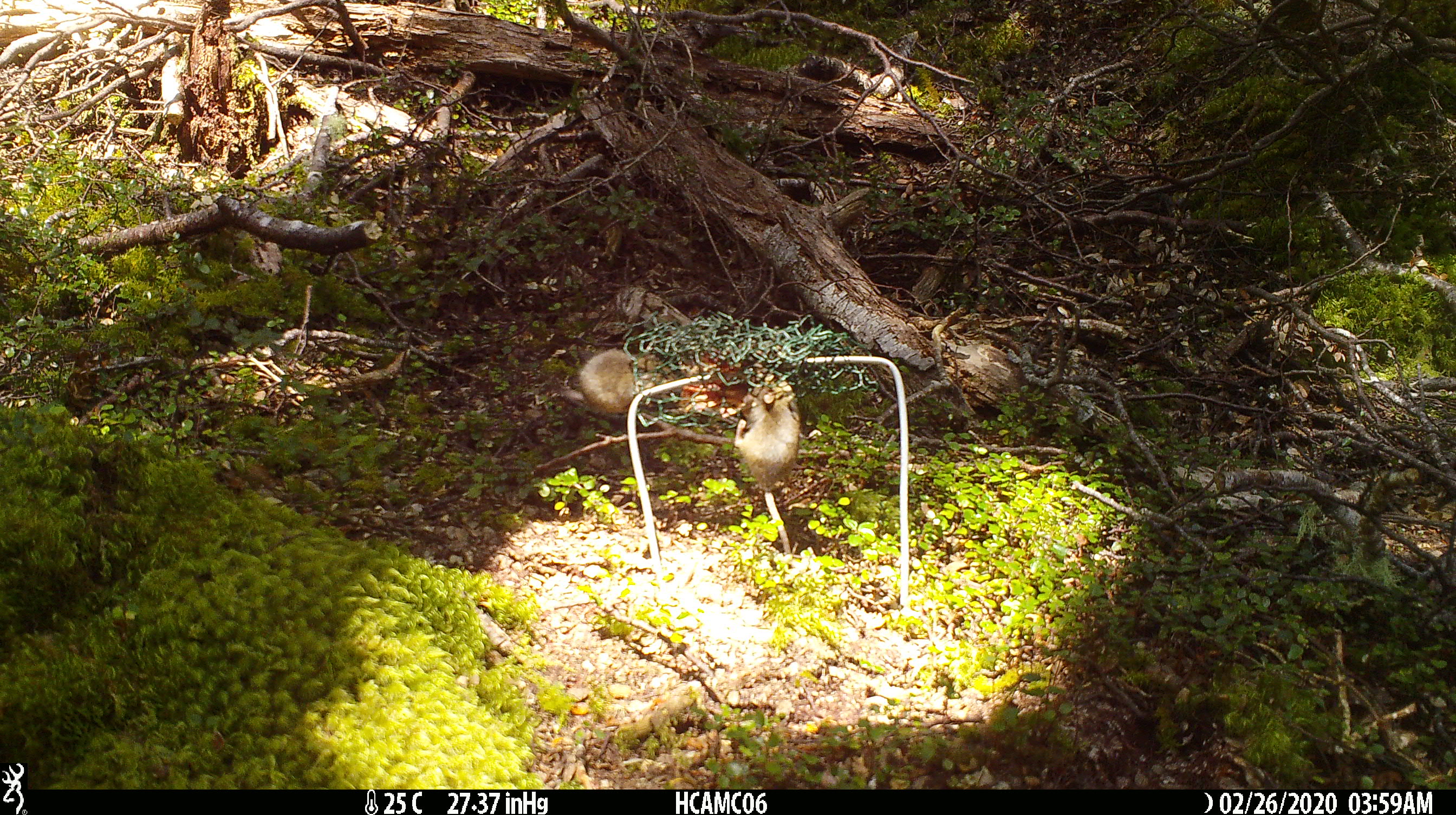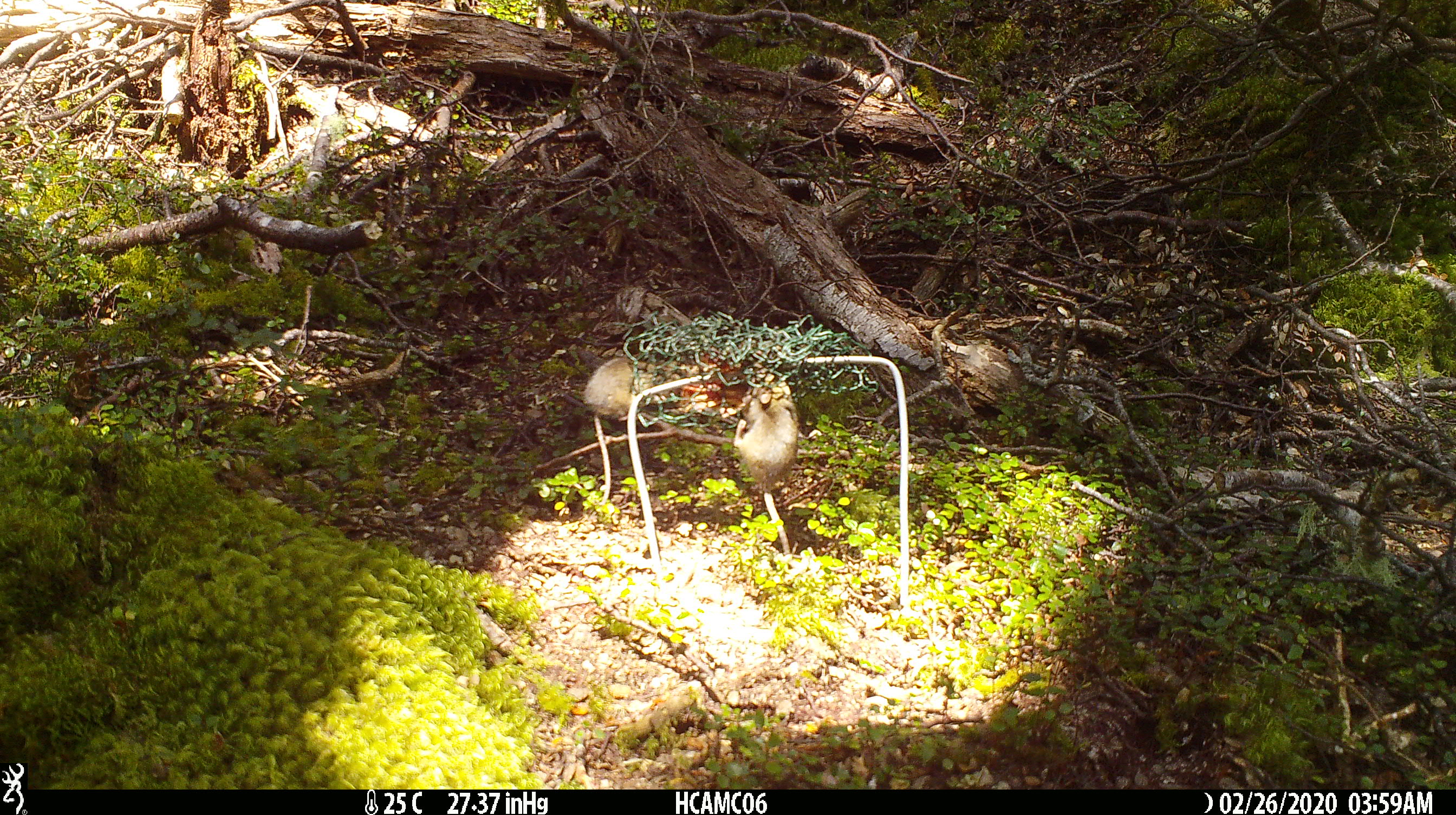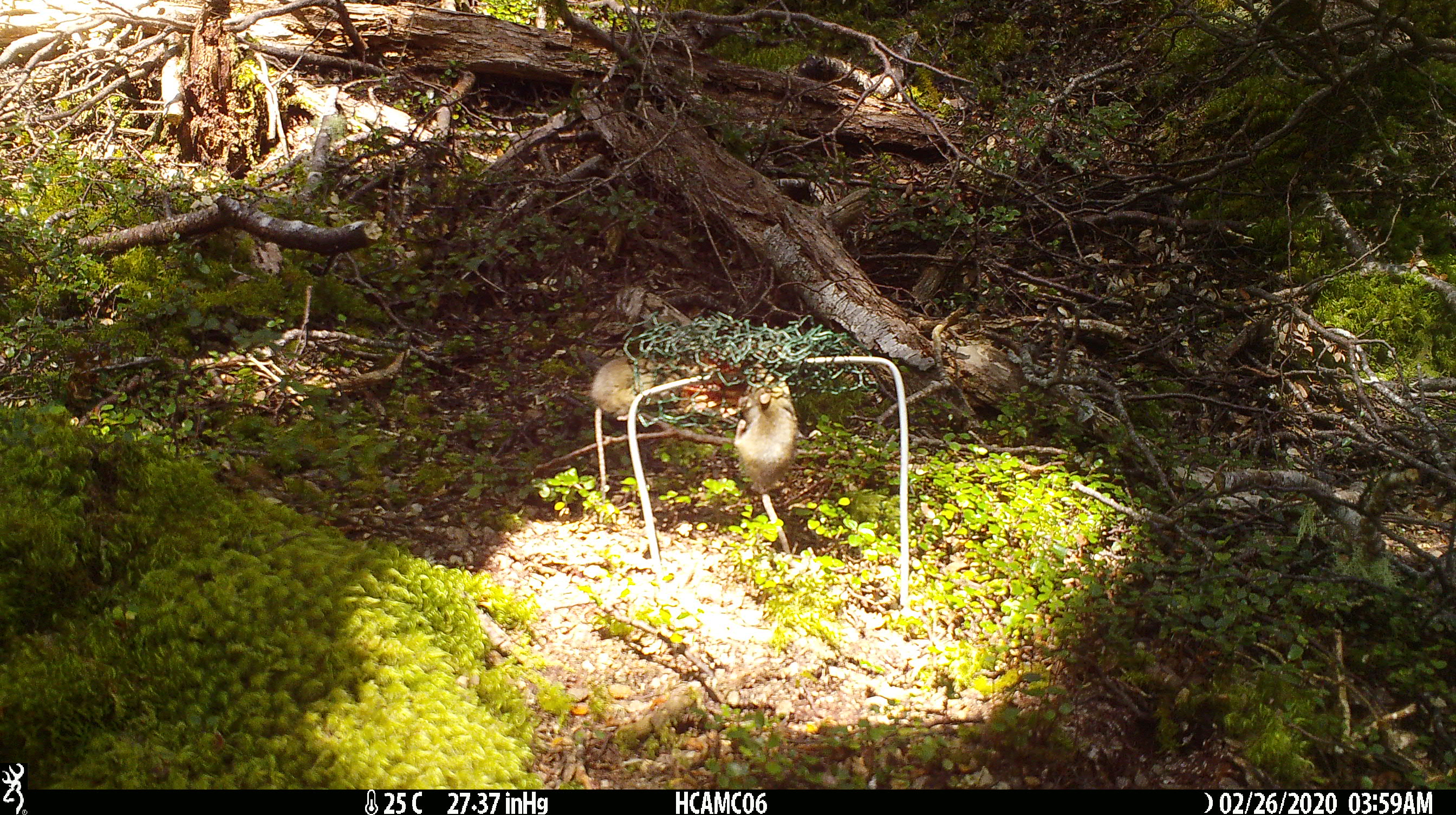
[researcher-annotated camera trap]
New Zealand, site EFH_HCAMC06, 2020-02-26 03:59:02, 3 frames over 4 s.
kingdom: Animalia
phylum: Chordata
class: Mammalia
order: Rodentia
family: Muridae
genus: Mus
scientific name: Mus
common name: mouse